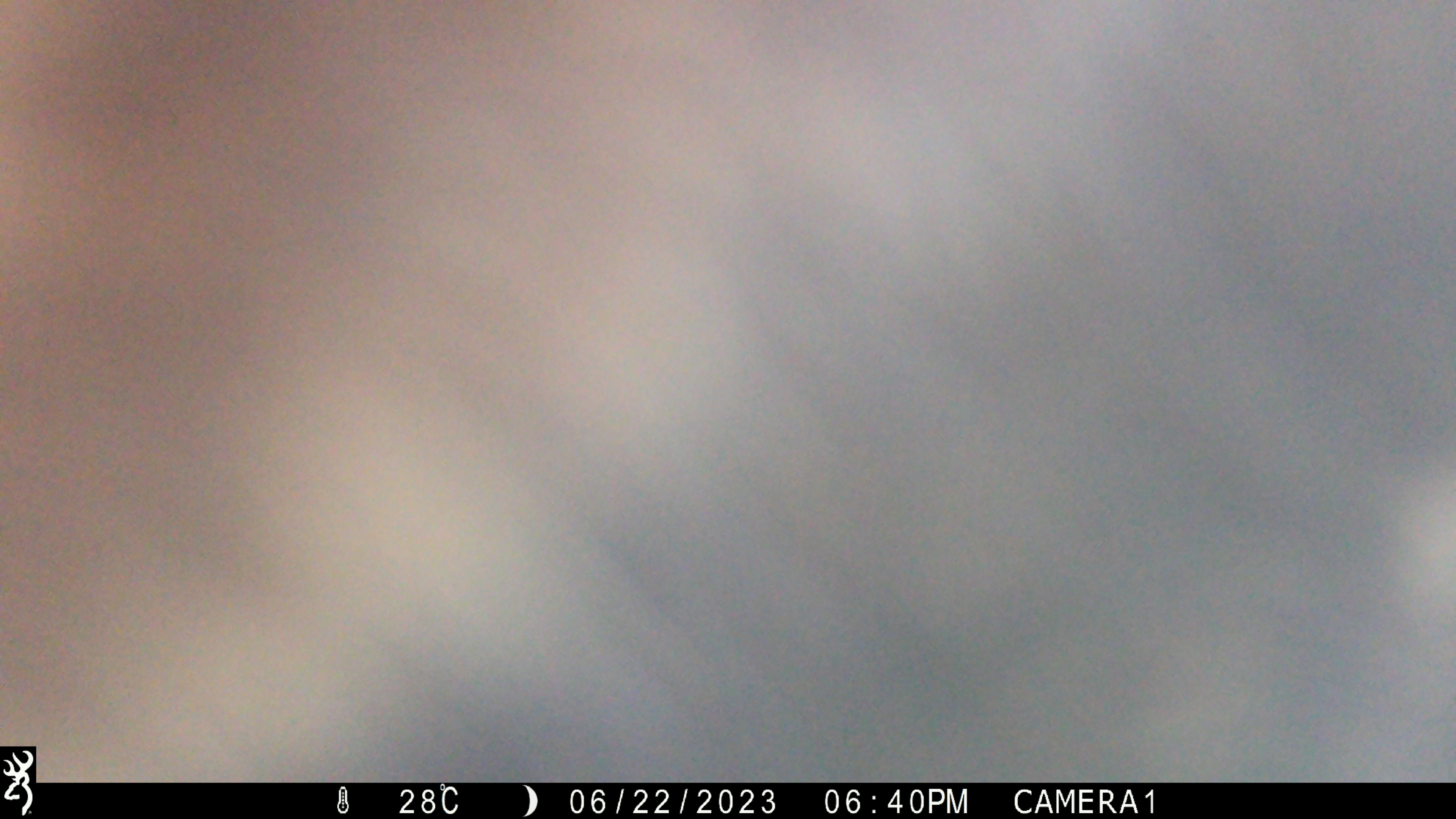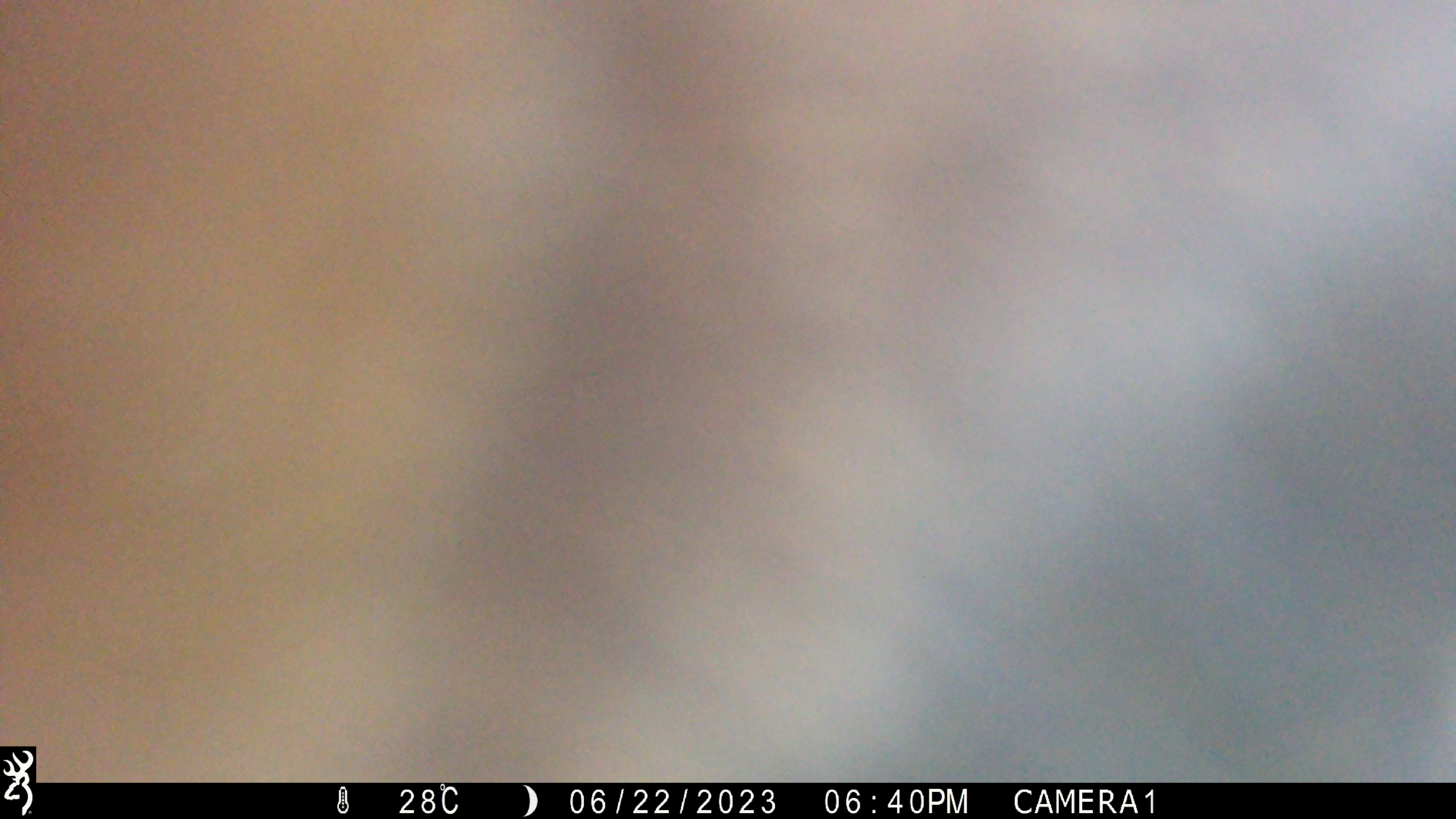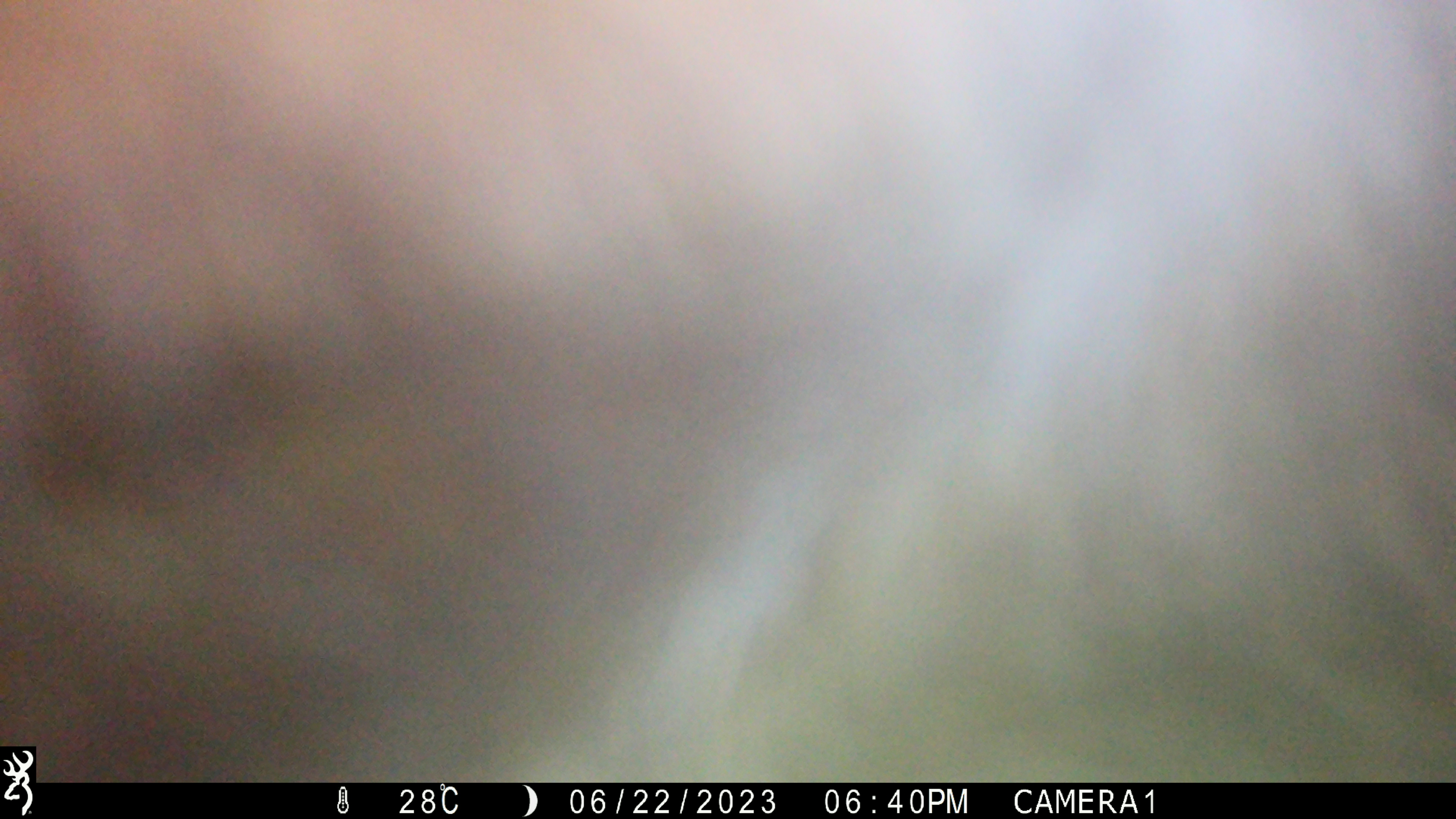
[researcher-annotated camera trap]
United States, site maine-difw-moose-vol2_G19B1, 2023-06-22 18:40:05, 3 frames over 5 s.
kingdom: Animalia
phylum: Chordata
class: Mammalia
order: Artiodactyla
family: Cervidae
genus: Alces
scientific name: Alces alces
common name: moose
Moose (Alces alces).